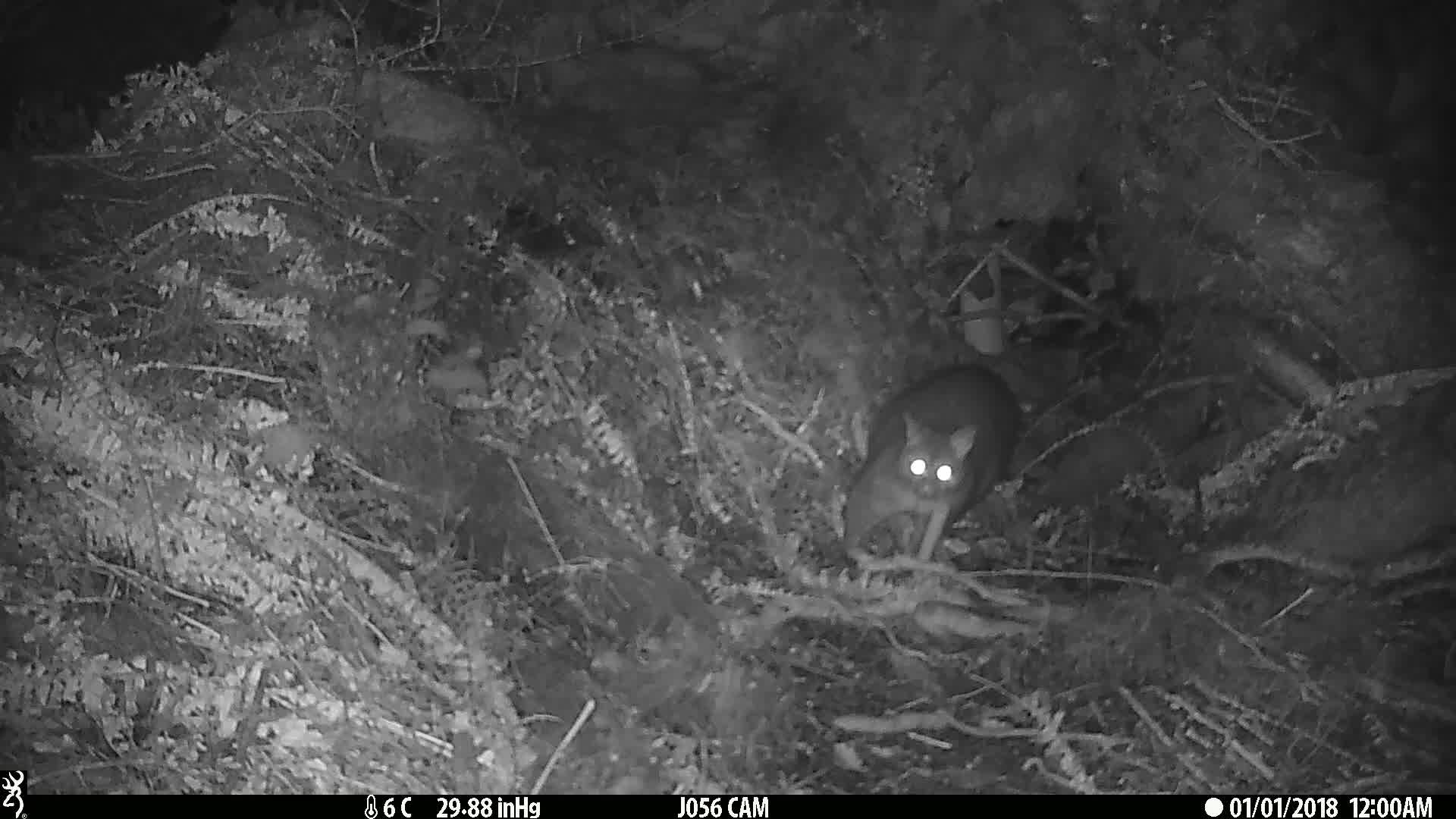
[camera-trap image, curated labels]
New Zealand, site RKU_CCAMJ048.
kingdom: Animalia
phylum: Chordata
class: Mammalia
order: Diprotodontia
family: Phalangeridae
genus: Trichosurus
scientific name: Trichosurus vulpecula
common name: common brushtail possum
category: possum